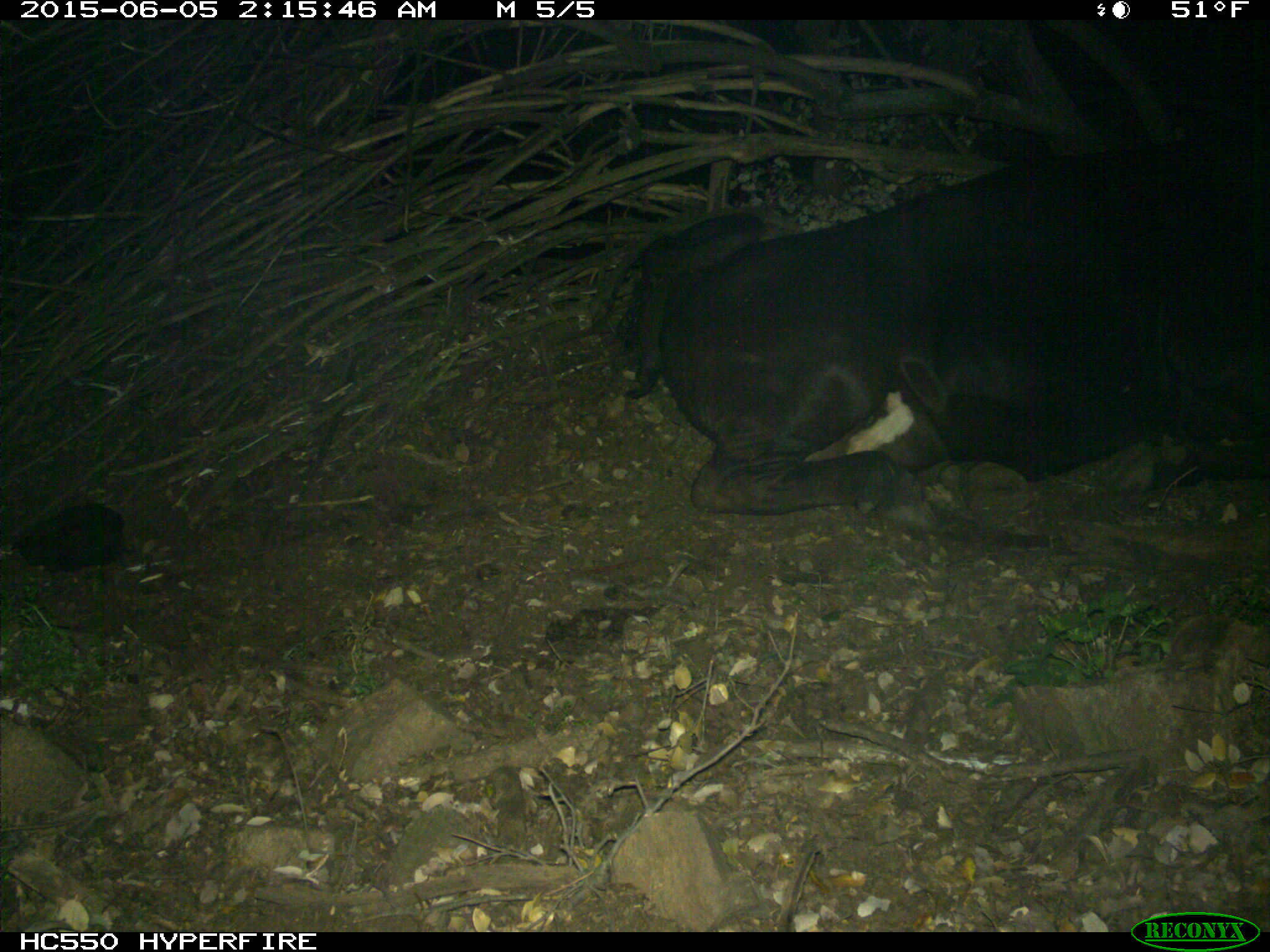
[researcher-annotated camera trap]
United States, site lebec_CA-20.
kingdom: Animalia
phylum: Chordata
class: Mammalia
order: Artiodactyla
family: Bovidae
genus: Bos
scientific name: Bos taurus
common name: domestic cow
Bos taurus (domestic cow).